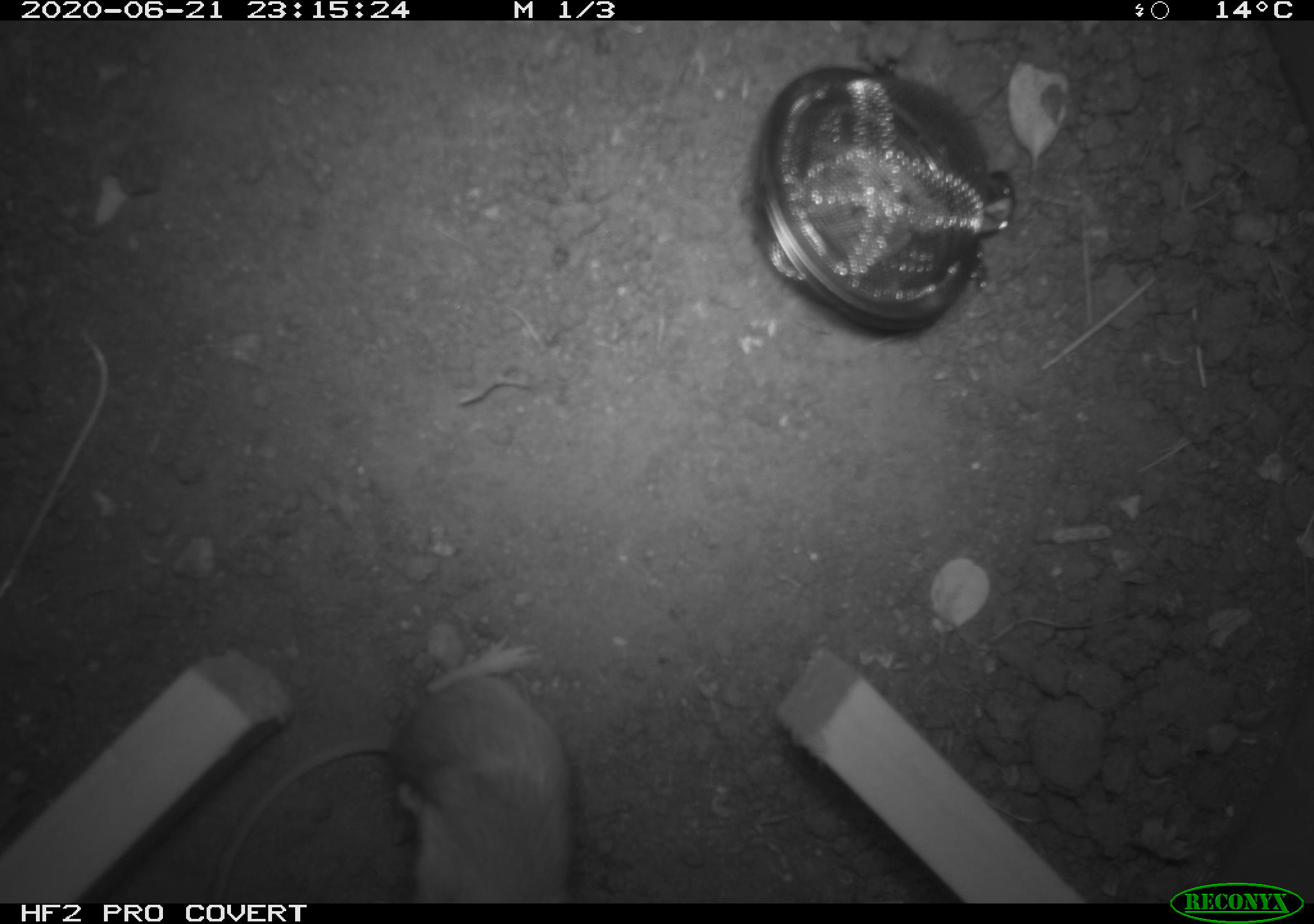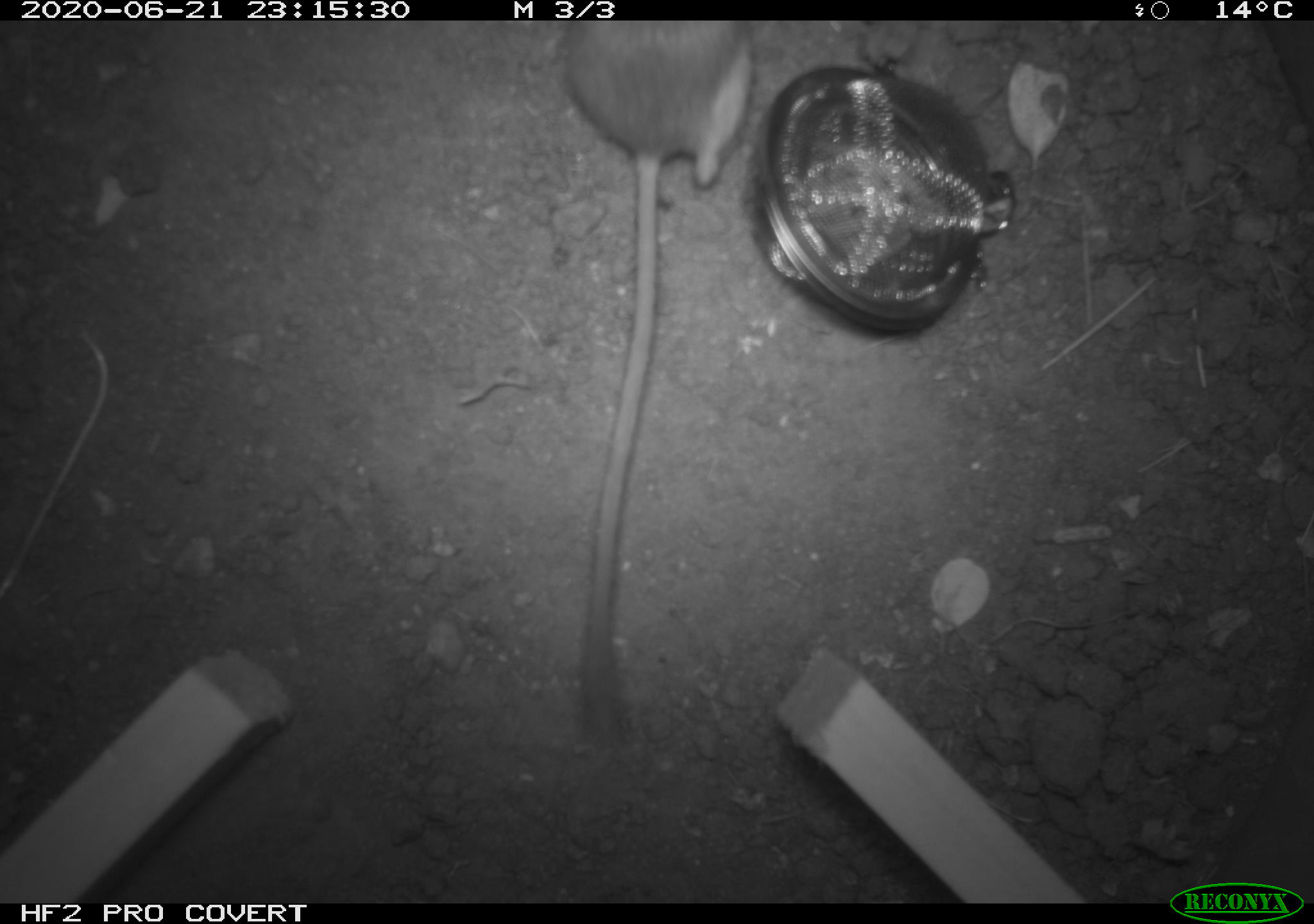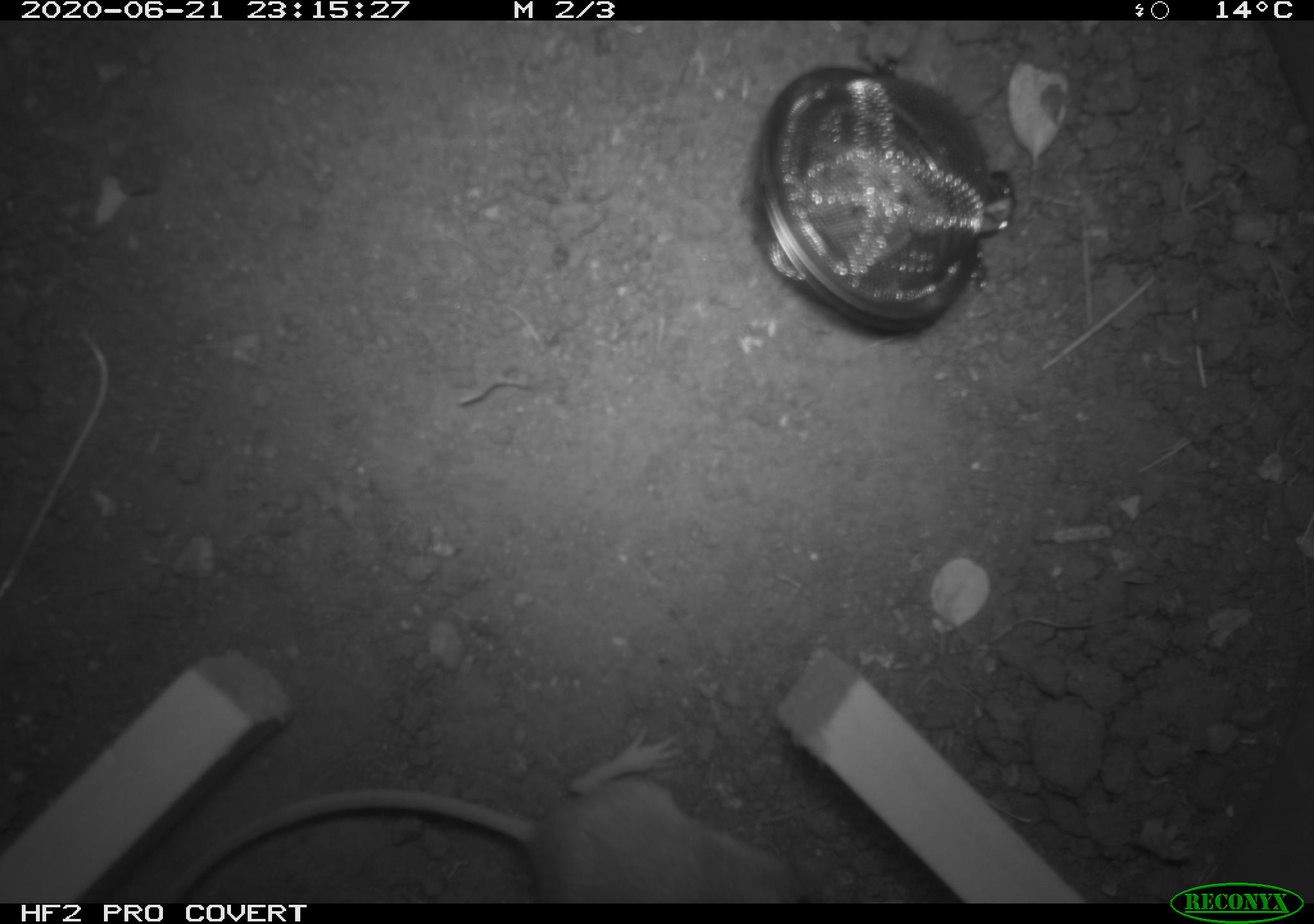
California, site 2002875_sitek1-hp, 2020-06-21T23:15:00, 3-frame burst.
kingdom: Animalia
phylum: Chordata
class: Mammalia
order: Rodentia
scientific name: Rodentia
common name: mouse species